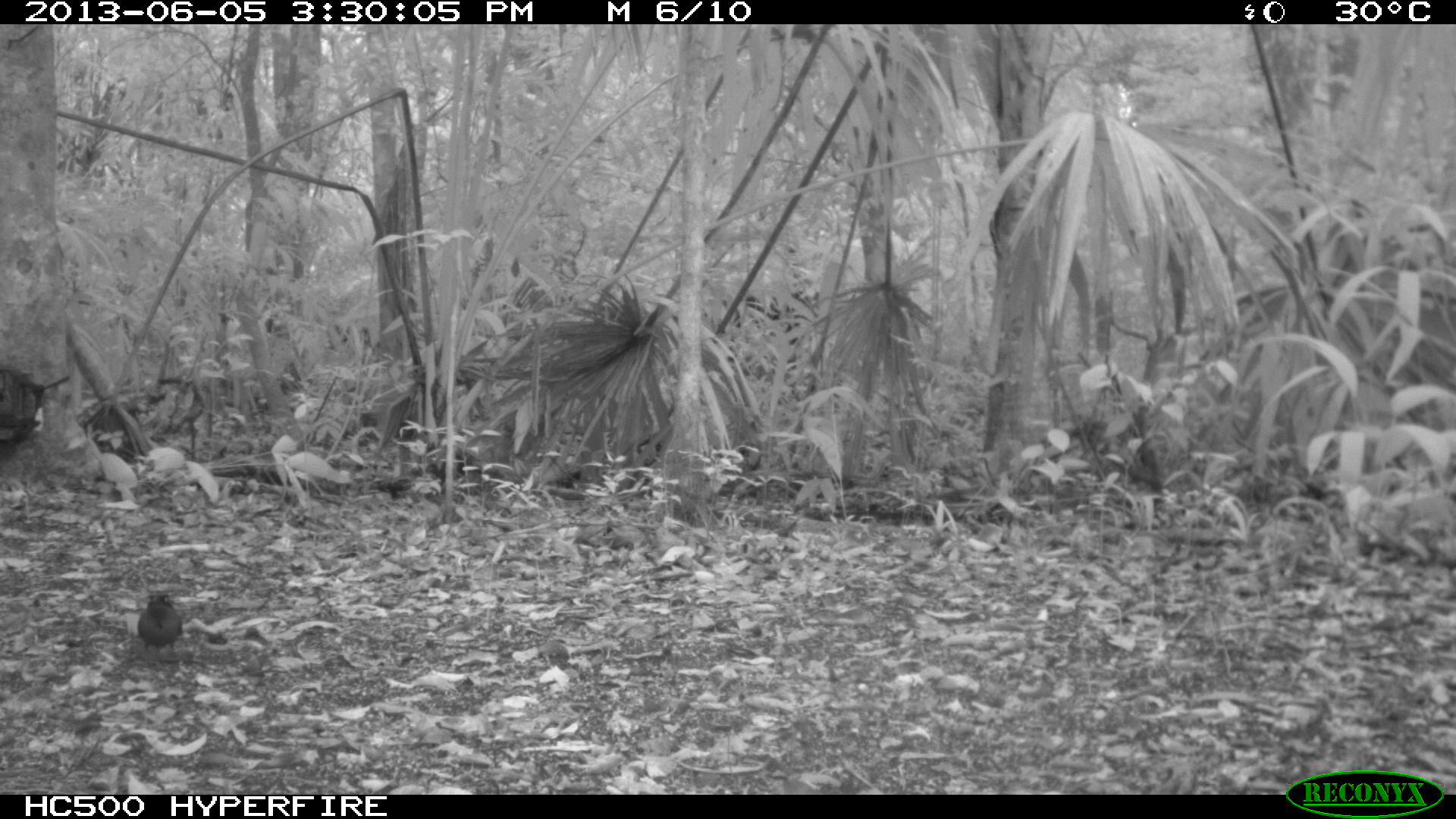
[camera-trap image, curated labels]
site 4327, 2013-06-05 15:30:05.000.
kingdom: Animalia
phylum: Chordata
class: Aves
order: Coraciiformes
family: Momotidae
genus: Momotus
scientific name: Momotus momota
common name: amazonian motmot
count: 1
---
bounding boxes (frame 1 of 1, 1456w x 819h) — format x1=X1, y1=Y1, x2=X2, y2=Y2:
momotus momota: x1=137, y1=594, x2=180, y2=667